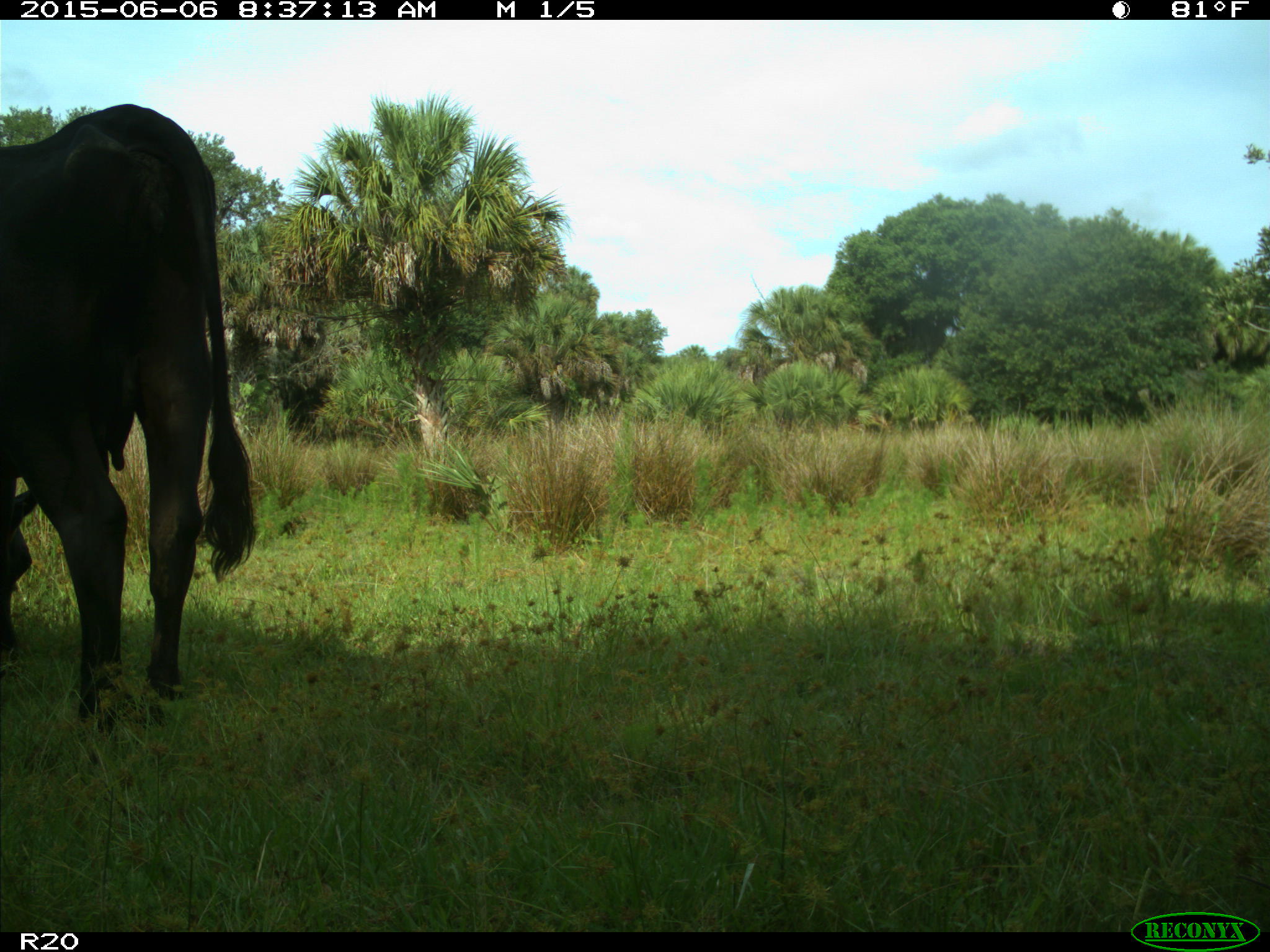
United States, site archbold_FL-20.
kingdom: Animalia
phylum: Chordata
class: Mammalia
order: Artiodactyla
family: Bovidae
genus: Bos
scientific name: Bos taurus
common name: domestic cow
Bos taurus (domestic cow).